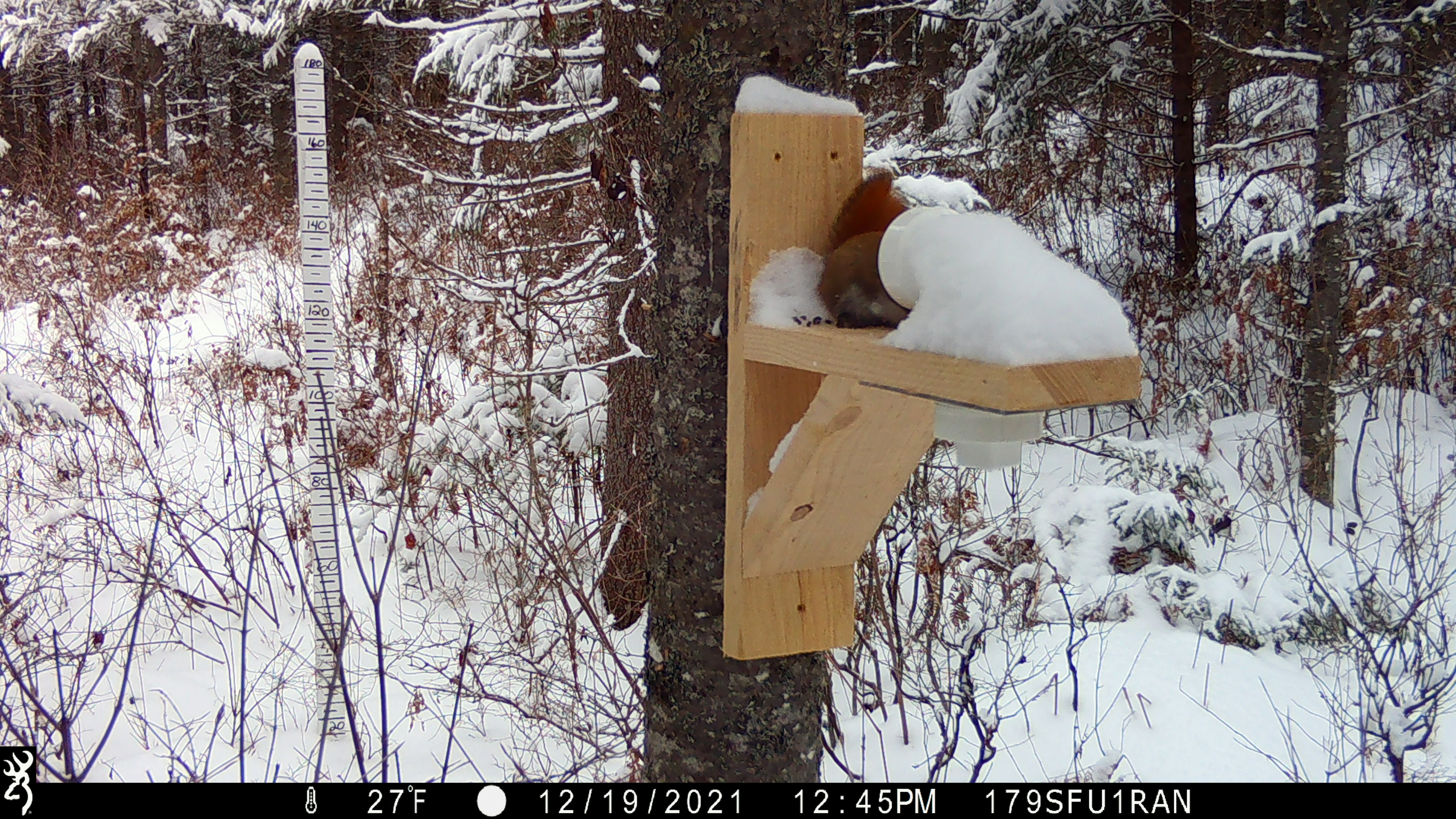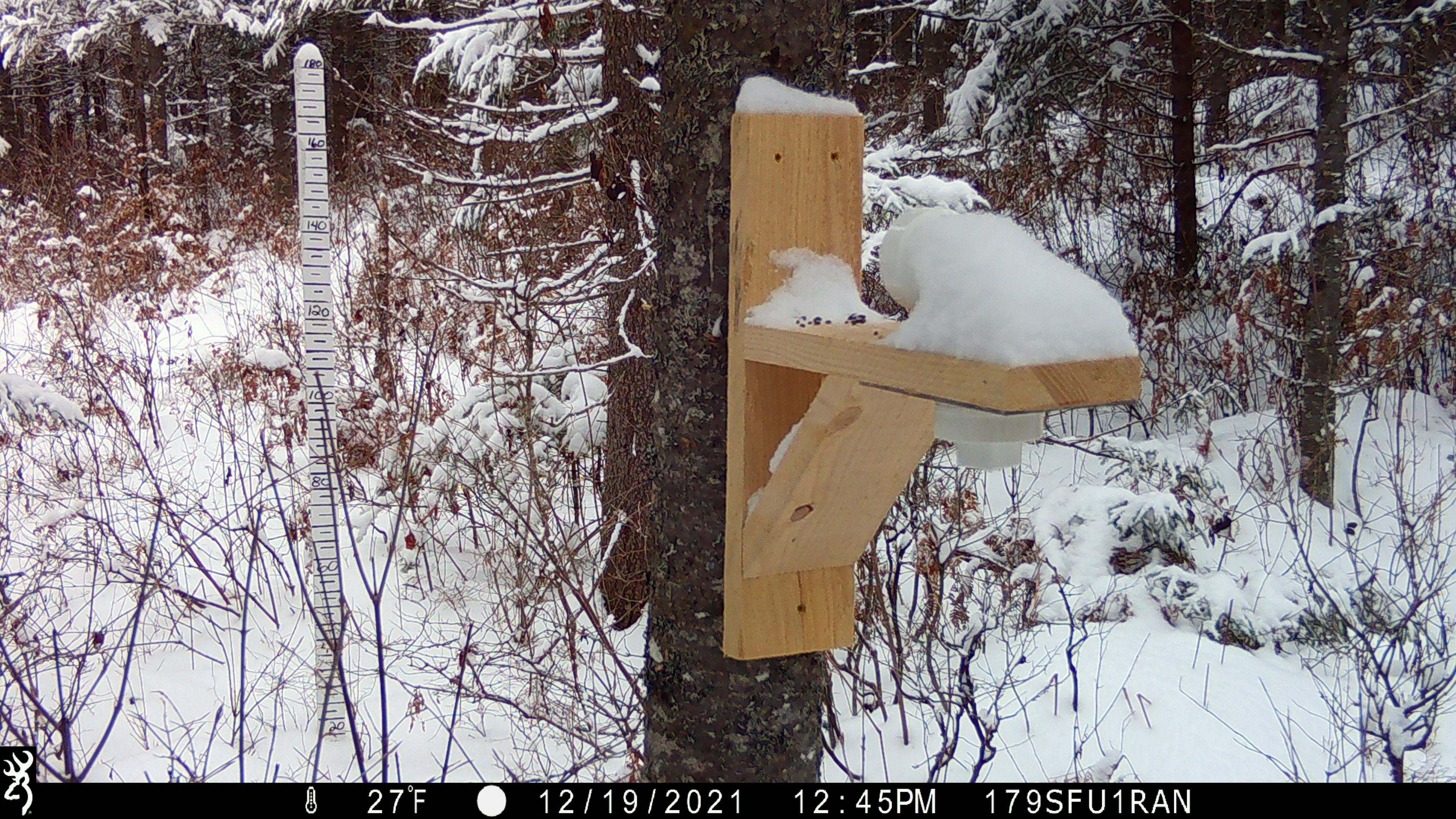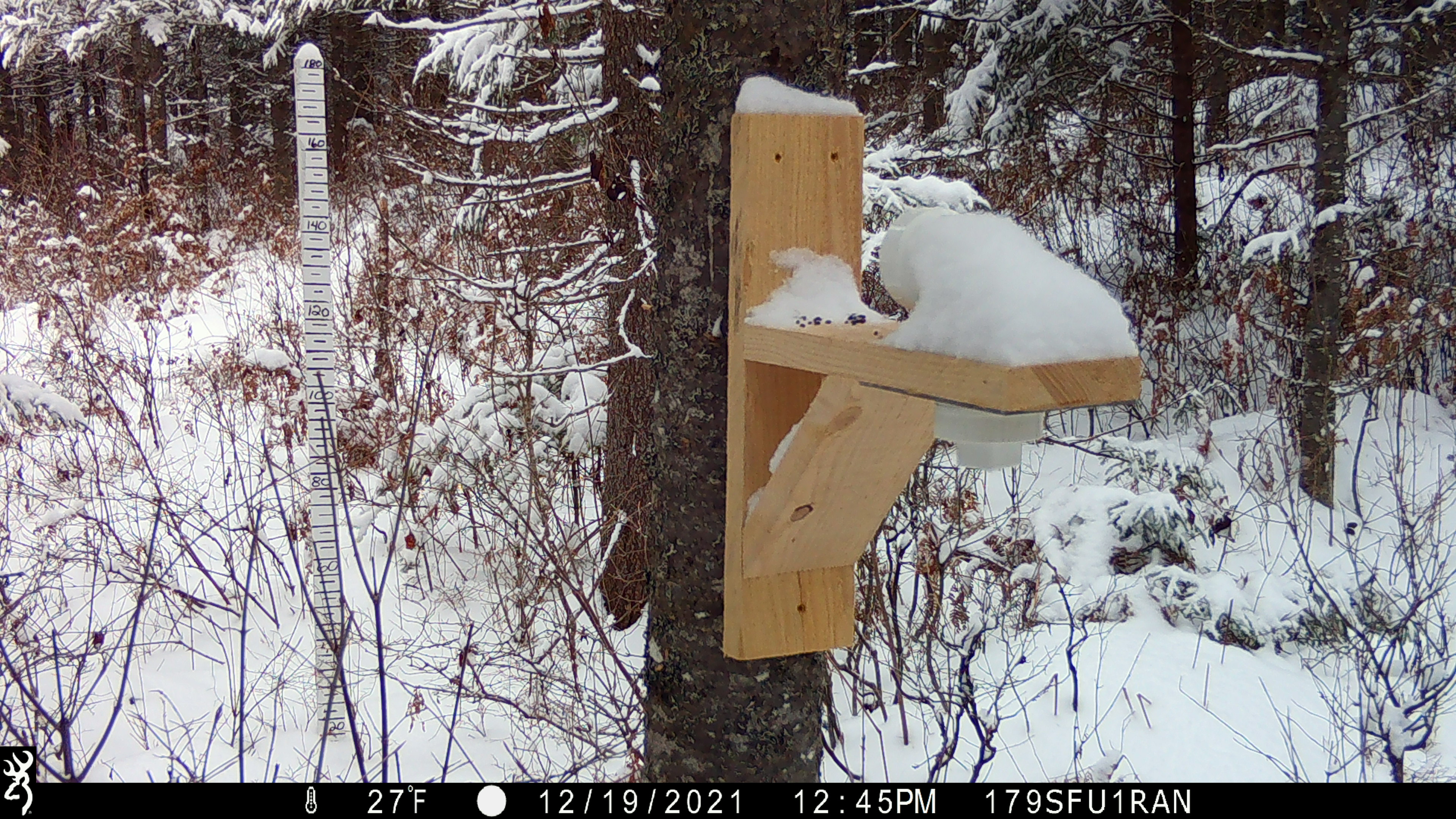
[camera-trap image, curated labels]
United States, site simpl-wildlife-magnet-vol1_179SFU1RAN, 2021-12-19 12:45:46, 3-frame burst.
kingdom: Animalia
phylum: Chordata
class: Mammalia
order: Rodentia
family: Sciuridae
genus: Tamiasciurus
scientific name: Tamiasciurus hudsonicus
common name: red squirrel